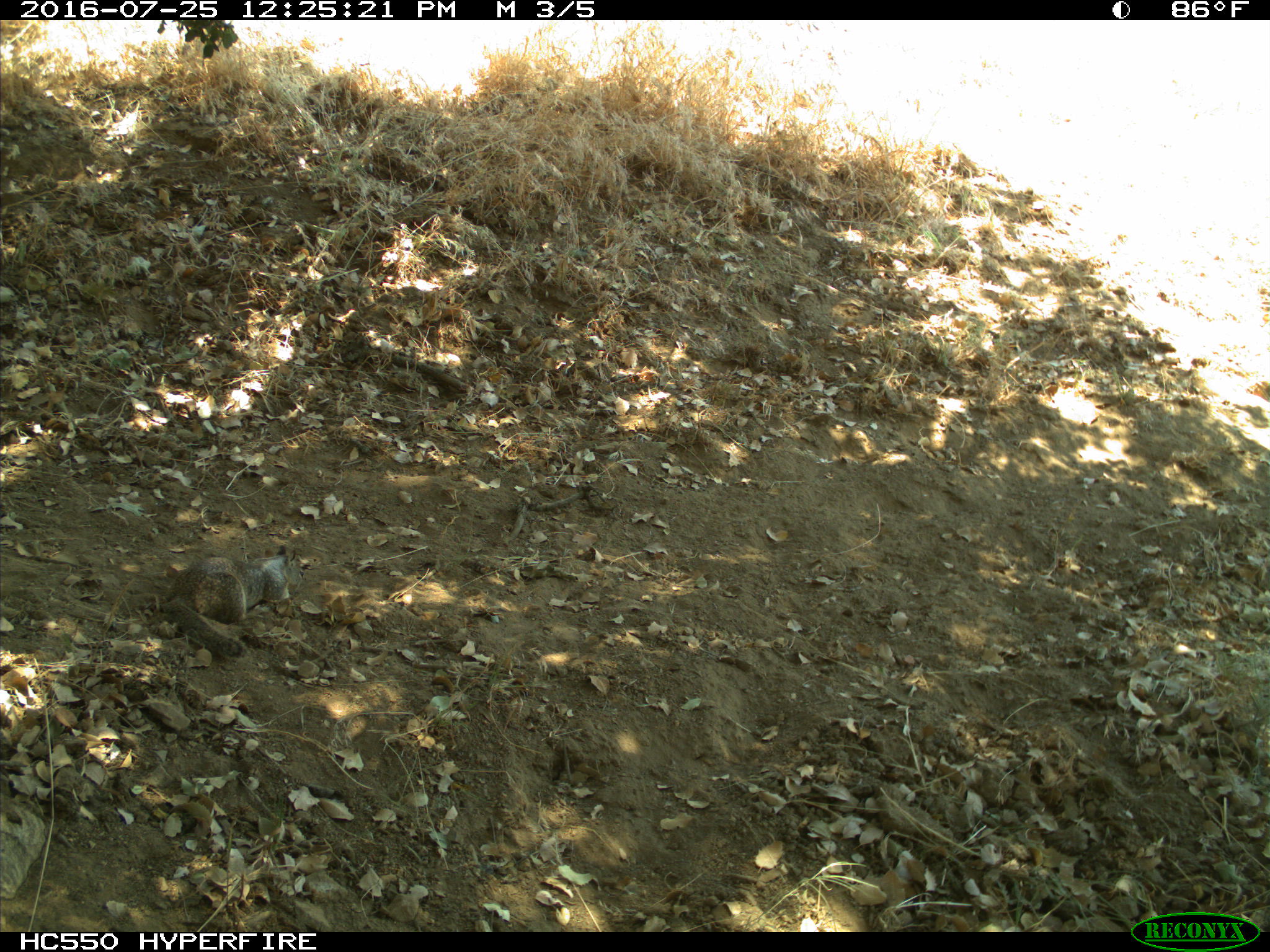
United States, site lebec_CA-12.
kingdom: Animalia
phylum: Chordata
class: Mammalia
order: Rodentia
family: Sciuridae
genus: Otospermophilus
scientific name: Otospermophilus beecheyi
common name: california ground squirrel